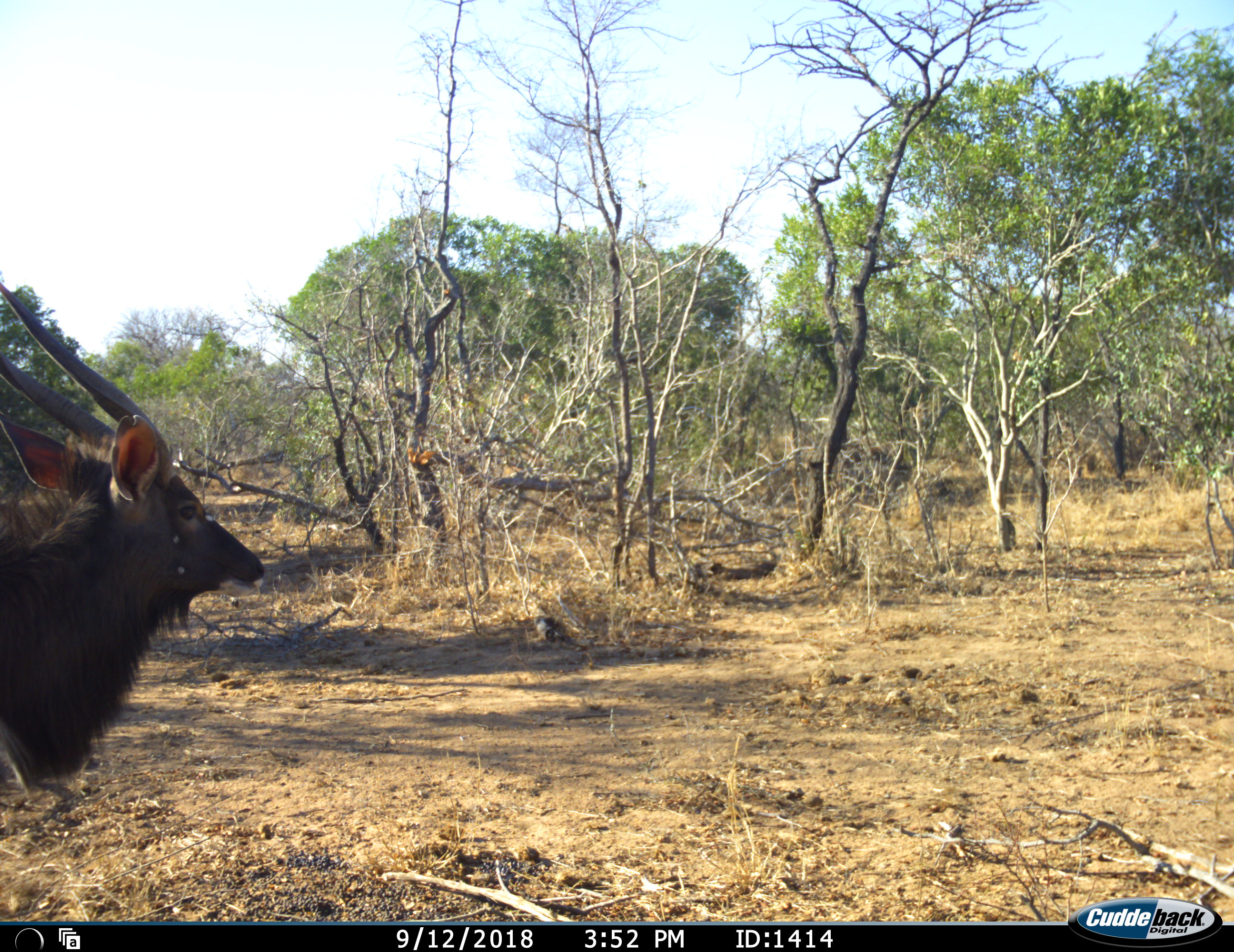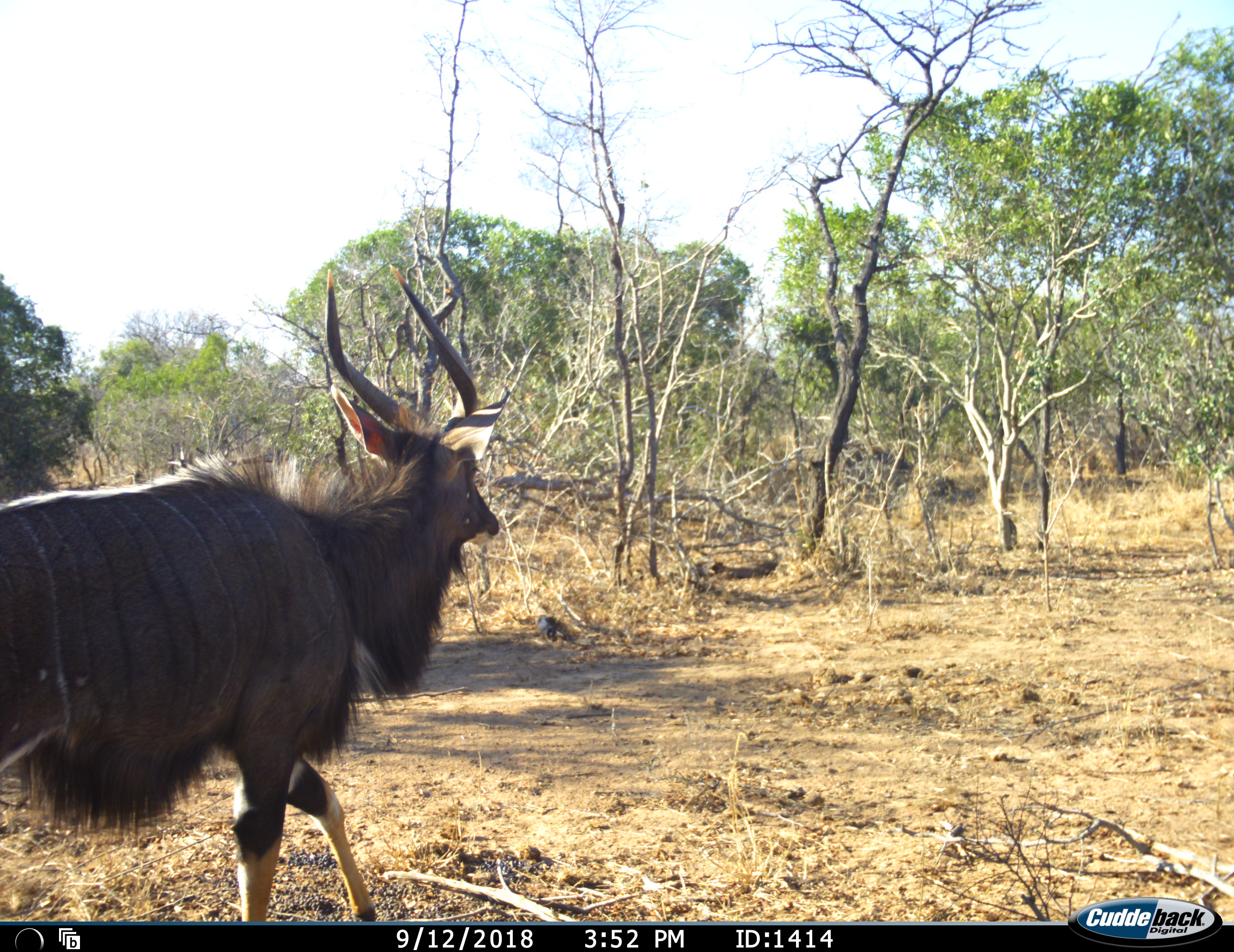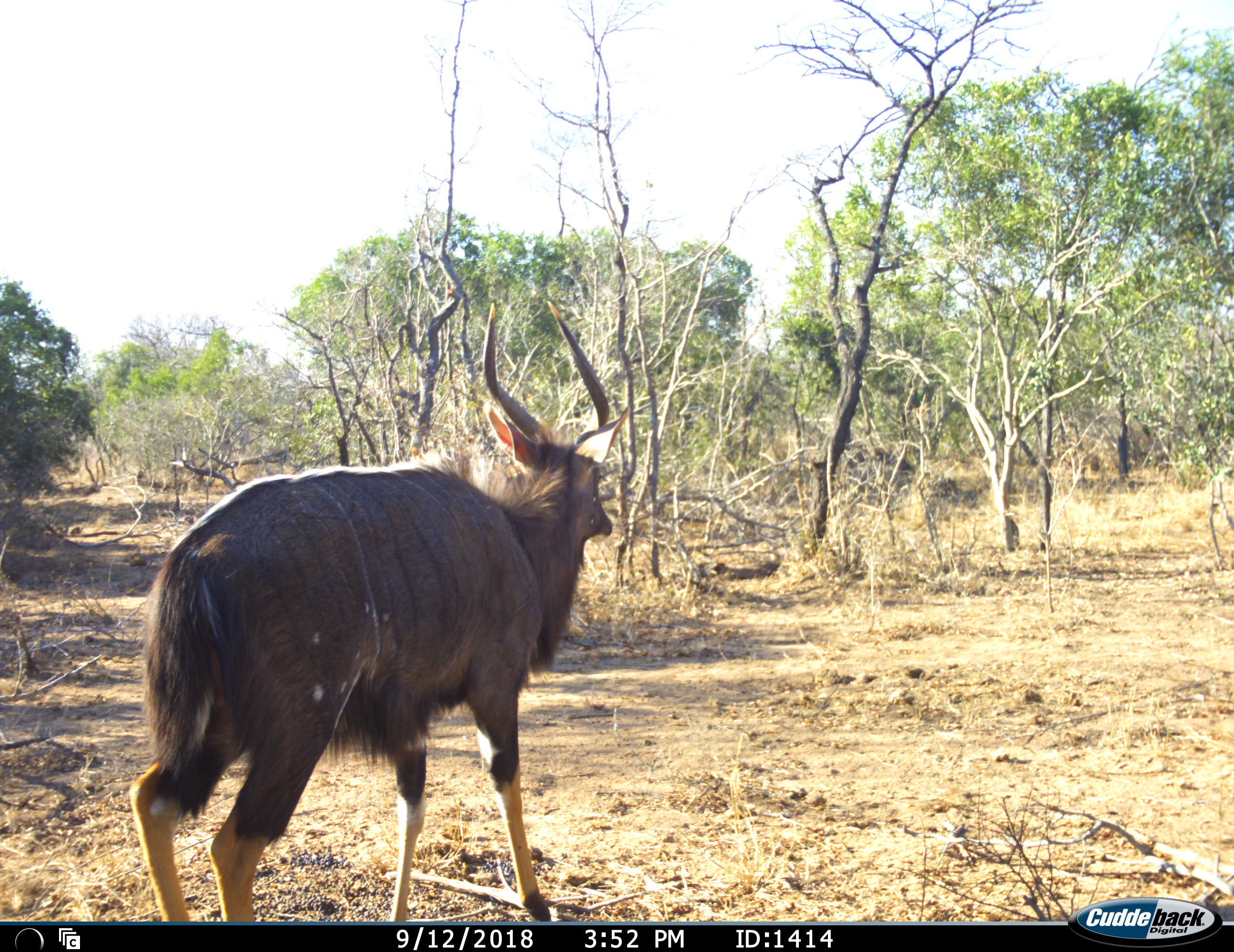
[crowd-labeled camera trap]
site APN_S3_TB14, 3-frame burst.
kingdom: Animalia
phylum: Chordata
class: Mammalia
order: Artiodactyla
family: Bovidae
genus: Tragelaphus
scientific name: Tragelaphus angasii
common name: nyala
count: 1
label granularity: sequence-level